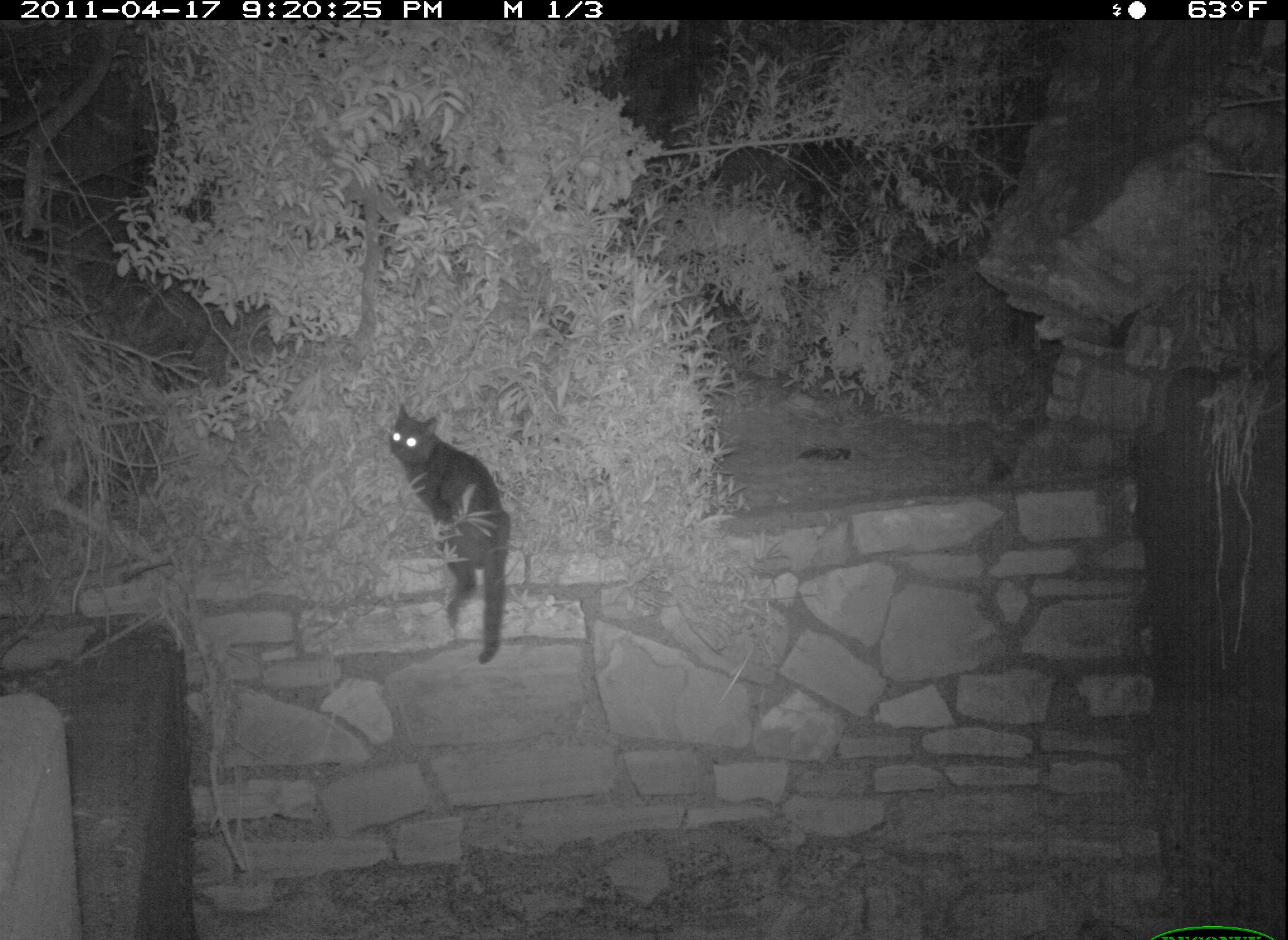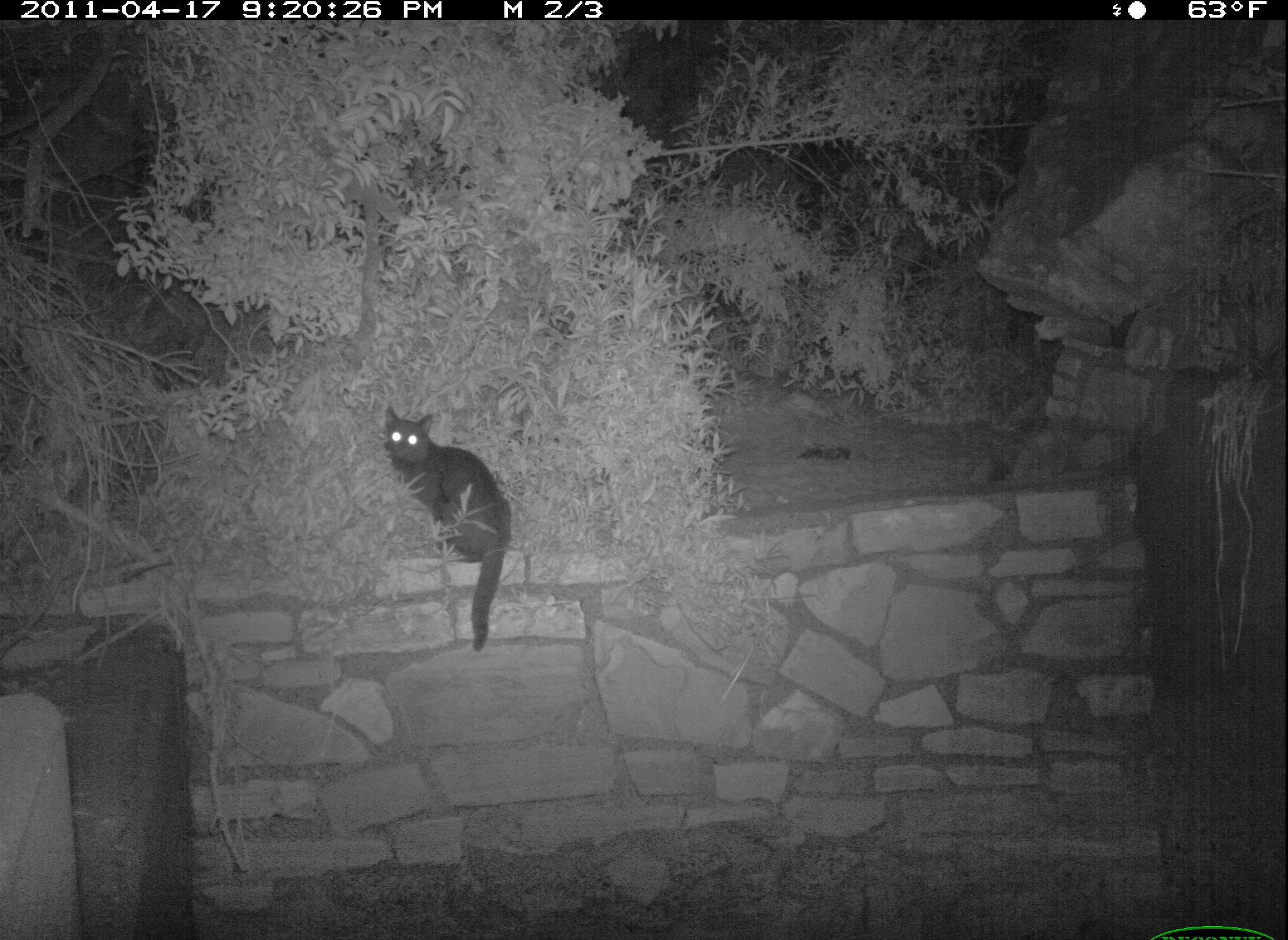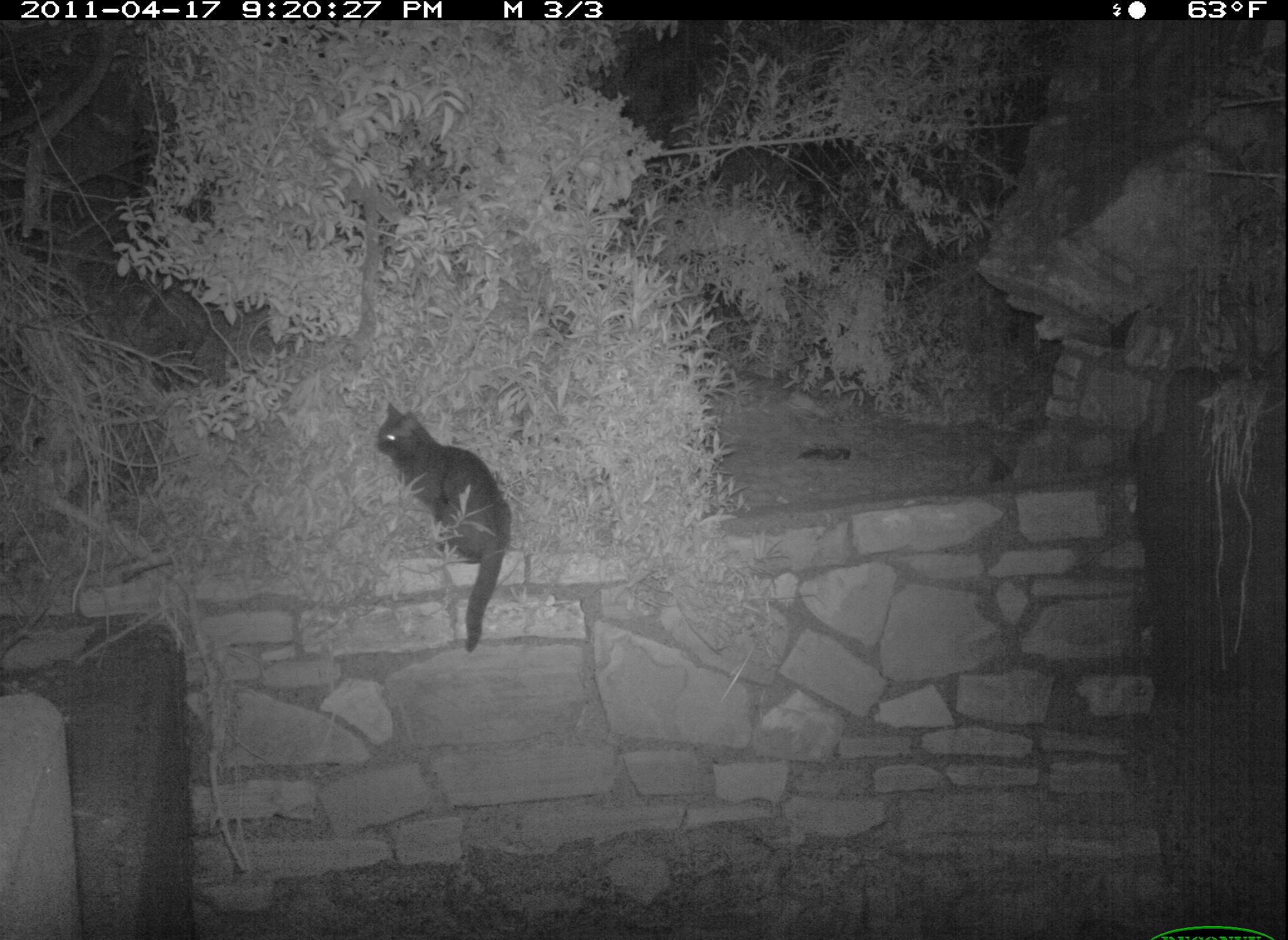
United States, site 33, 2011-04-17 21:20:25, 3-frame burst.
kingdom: Animalia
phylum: Chordata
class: Mammalia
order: Carnivora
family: Felidae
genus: Felis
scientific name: Felis catus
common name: cat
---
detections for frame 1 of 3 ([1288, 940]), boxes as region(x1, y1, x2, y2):
cat: region(378, 401, 520, 673)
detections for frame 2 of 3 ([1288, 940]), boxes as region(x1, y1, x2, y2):
cat: region(378, 396, 525, 657)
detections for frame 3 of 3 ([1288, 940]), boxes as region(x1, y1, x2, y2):
cat: region(369, 374, 535, 667)